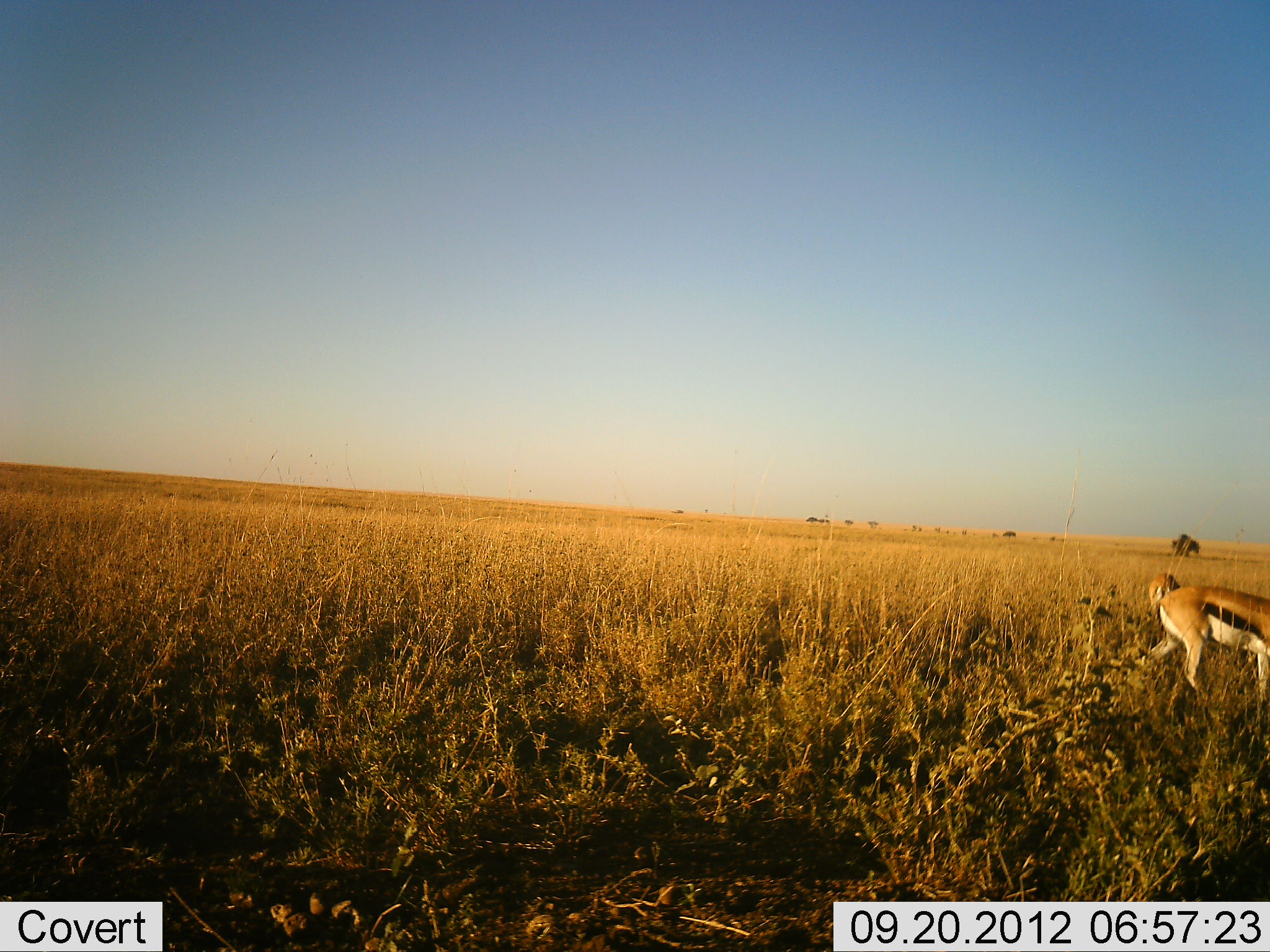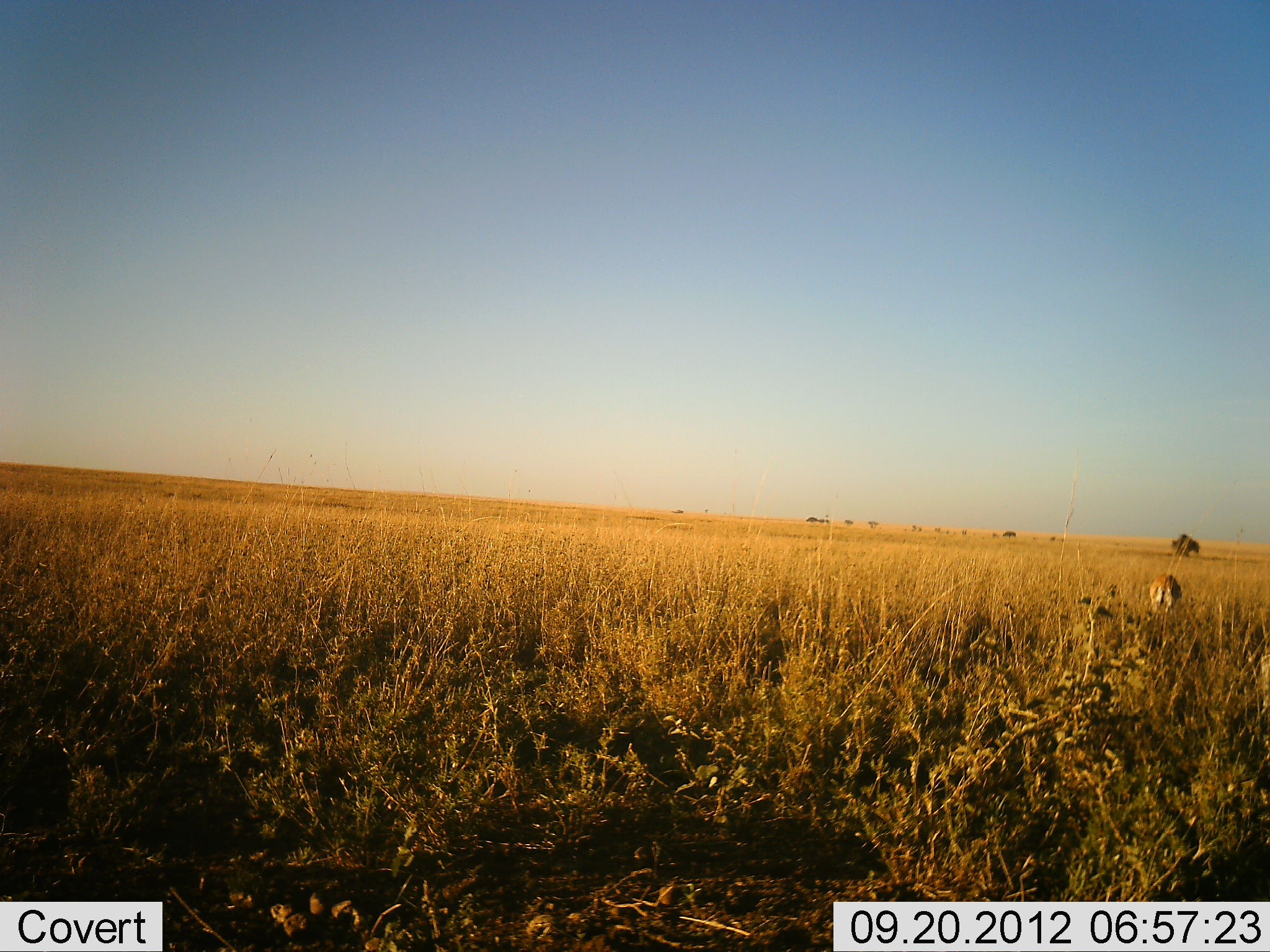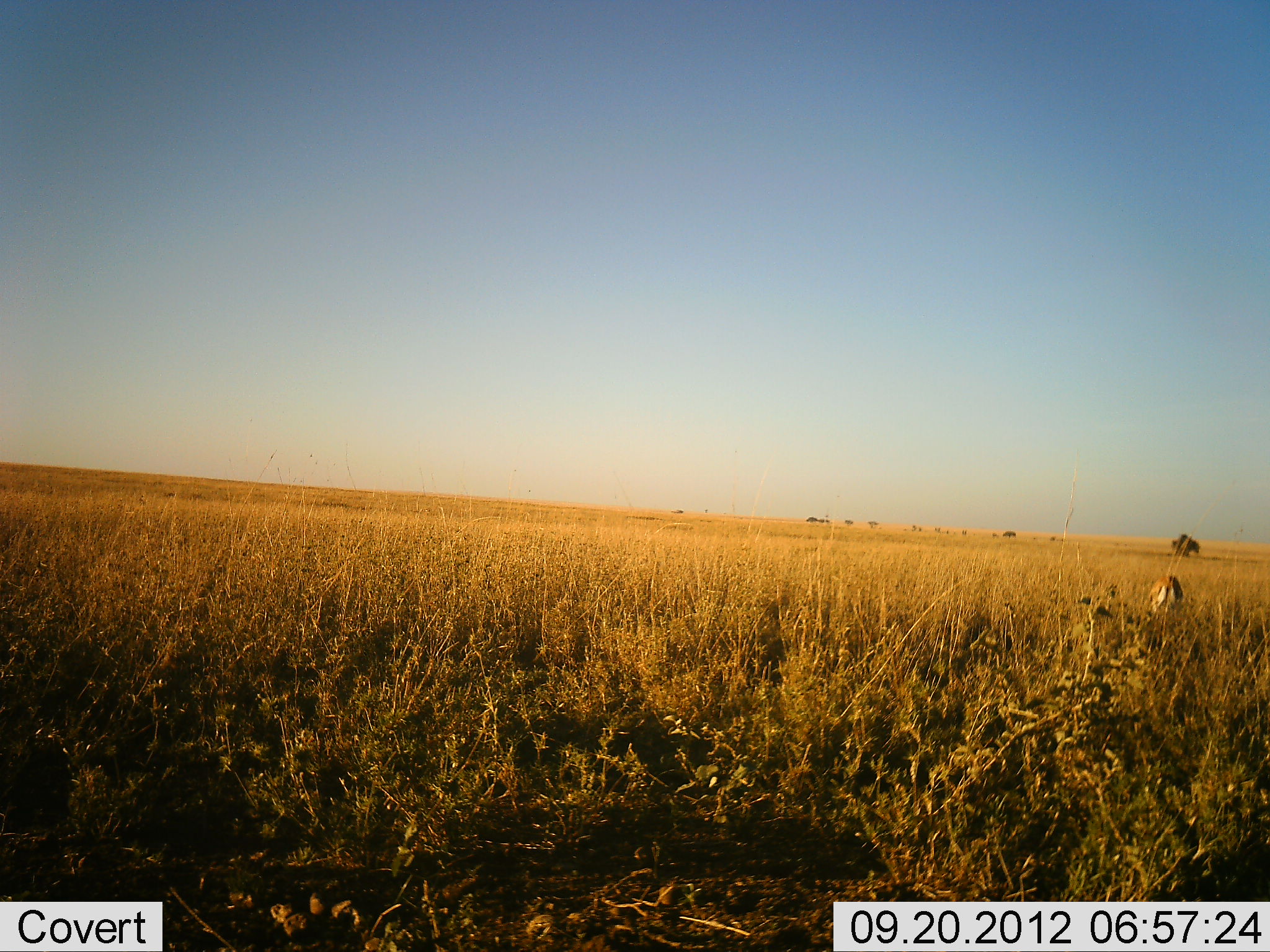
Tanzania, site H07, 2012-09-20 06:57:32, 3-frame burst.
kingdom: Animalia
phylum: Chordata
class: Mammalia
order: Artiodactyla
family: Bovidae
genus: Eudorcas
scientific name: Eudorcas thomsonii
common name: thomson's gazelle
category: gazellethomsons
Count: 2.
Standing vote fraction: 30%.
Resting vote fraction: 0%.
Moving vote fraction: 80%.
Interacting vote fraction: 0%.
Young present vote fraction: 0%.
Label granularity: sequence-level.